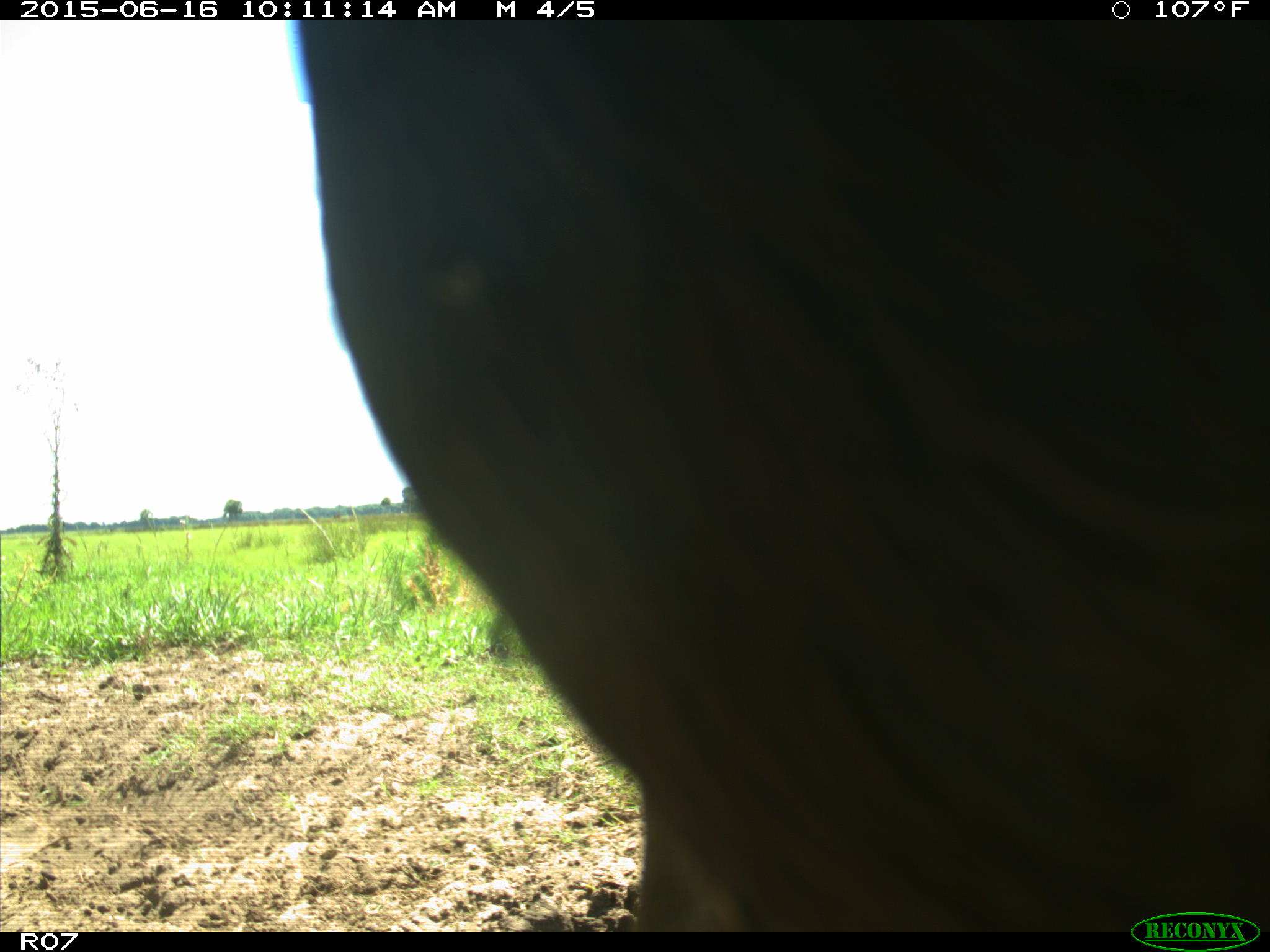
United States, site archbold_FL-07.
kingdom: Animalia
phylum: Chordata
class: Mammalia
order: Artiodactyla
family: Bovidae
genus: Bos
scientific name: Bos taurus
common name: domestic cow